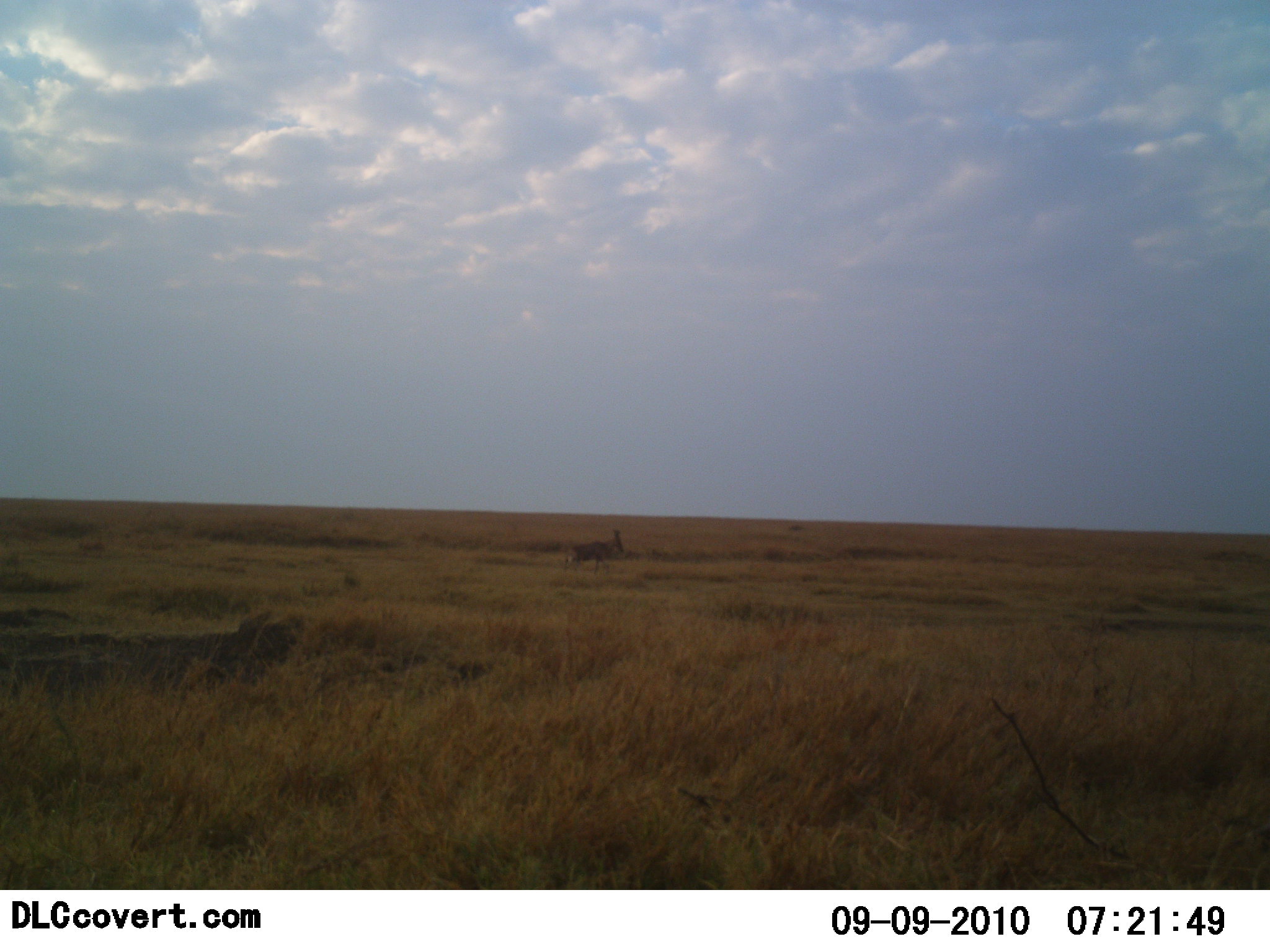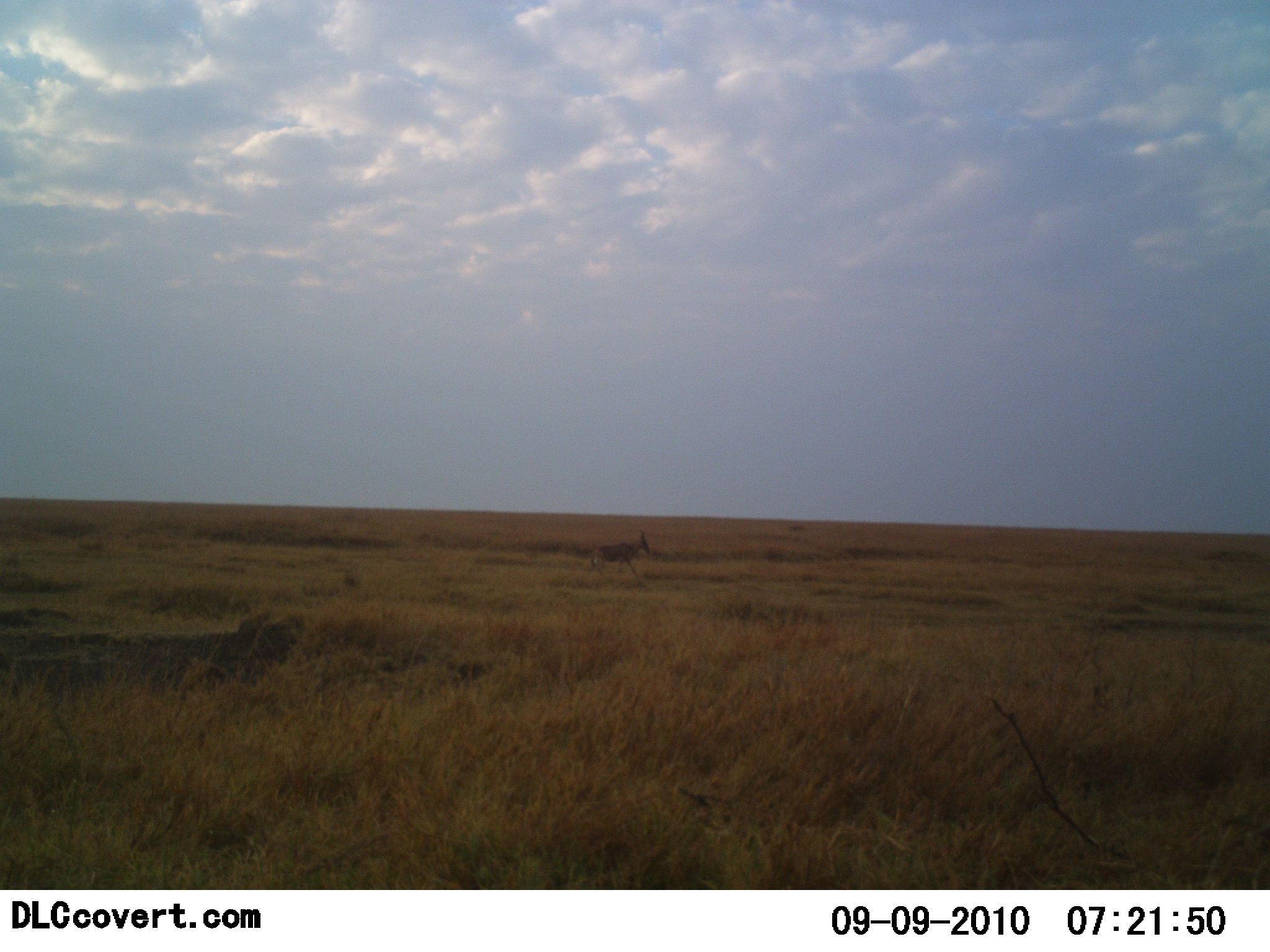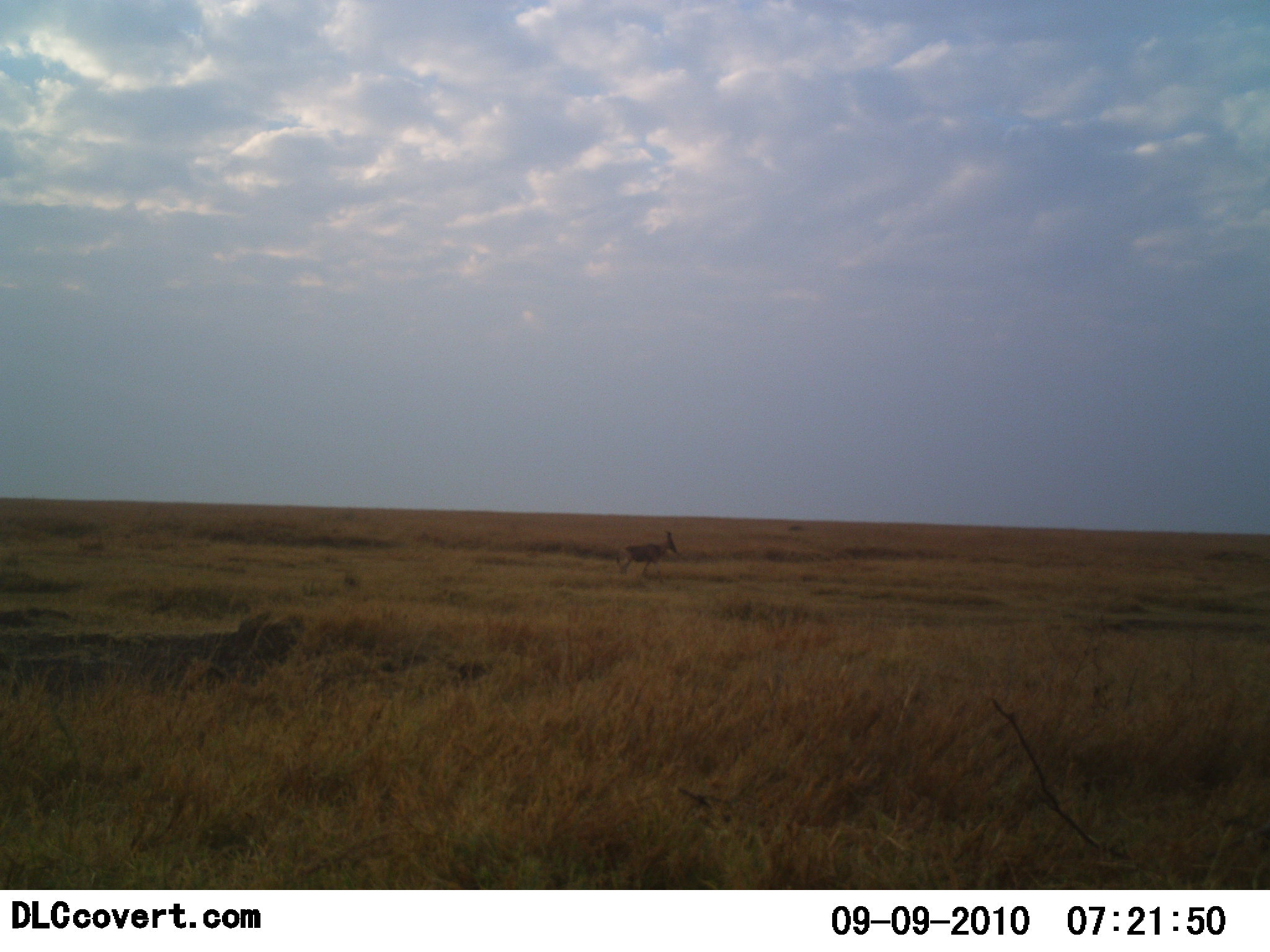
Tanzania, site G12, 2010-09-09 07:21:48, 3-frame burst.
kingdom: Animalia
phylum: Chordata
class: Mammalia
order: Artiodactyla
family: Bovidae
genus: Alcelaphus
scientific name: Alcelaphus buselaphus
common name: hartebeest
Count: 1.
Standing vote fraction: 0%.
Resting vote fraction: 0%.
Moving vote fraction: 100%.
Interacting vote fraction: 0%.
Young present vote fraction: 0%.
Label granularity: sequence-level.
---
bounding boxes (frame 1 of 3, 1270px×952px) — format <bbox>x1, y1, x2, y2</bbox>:
animal: <bbox>563, 529, 627, 580</bbox>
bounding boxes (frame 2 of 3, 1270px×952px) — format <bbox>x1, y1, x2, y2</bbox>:
animal: <bbox>587, 531, 651, 578</bbox>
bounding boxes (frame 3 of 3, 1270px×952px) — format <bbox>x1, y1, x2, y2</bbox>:
animal: <bbox>616, 531, 678, 583</bbox>